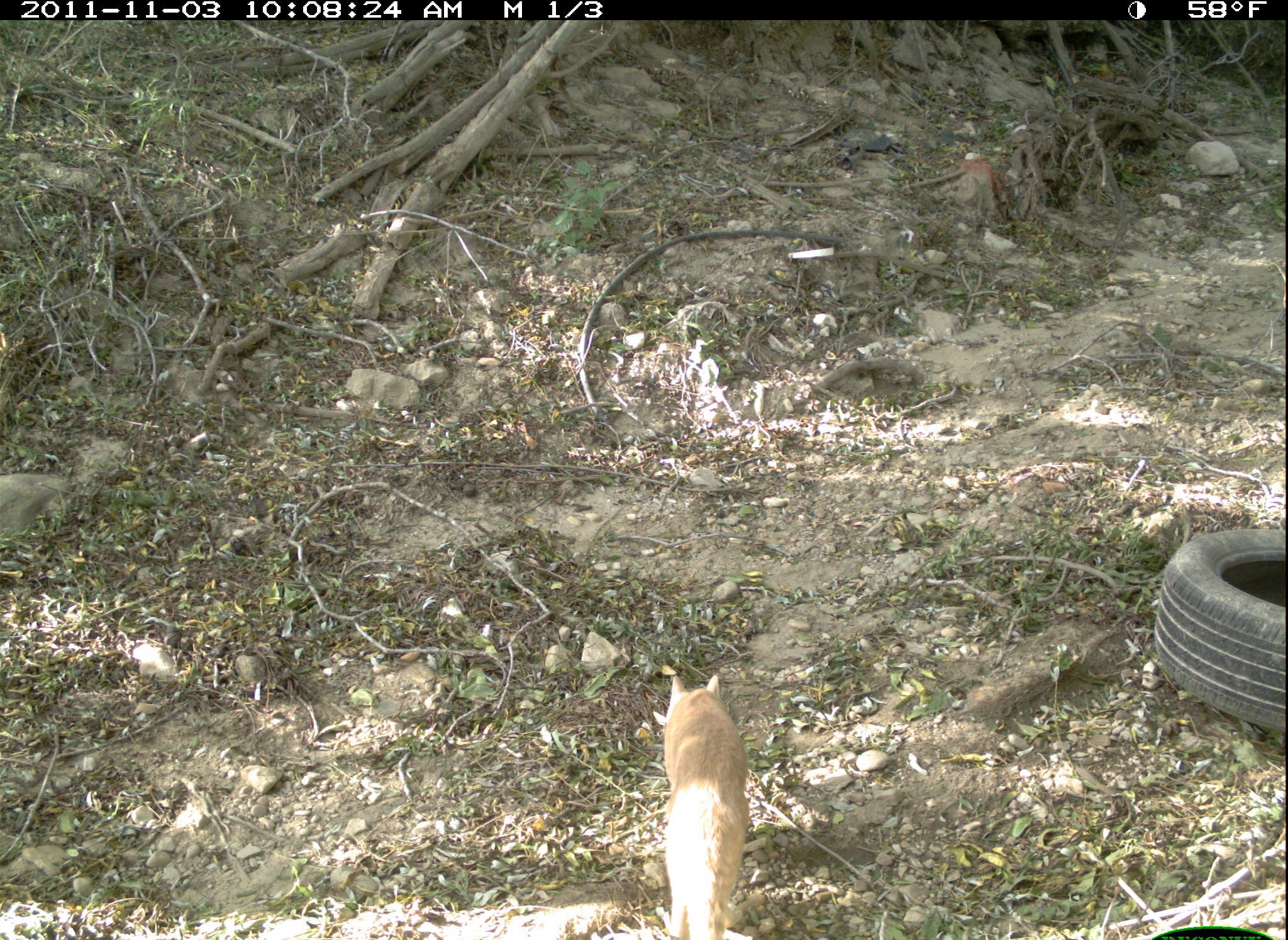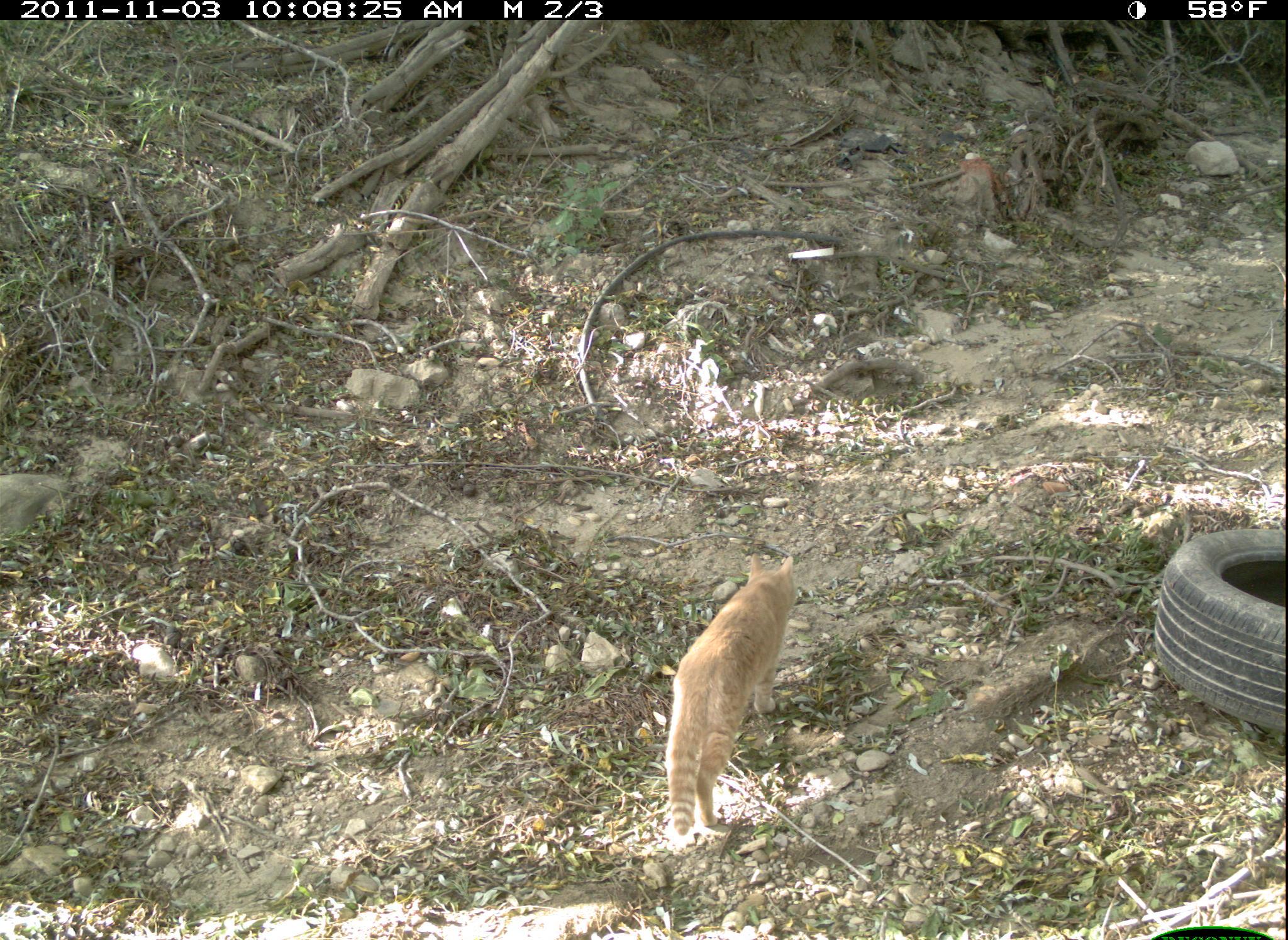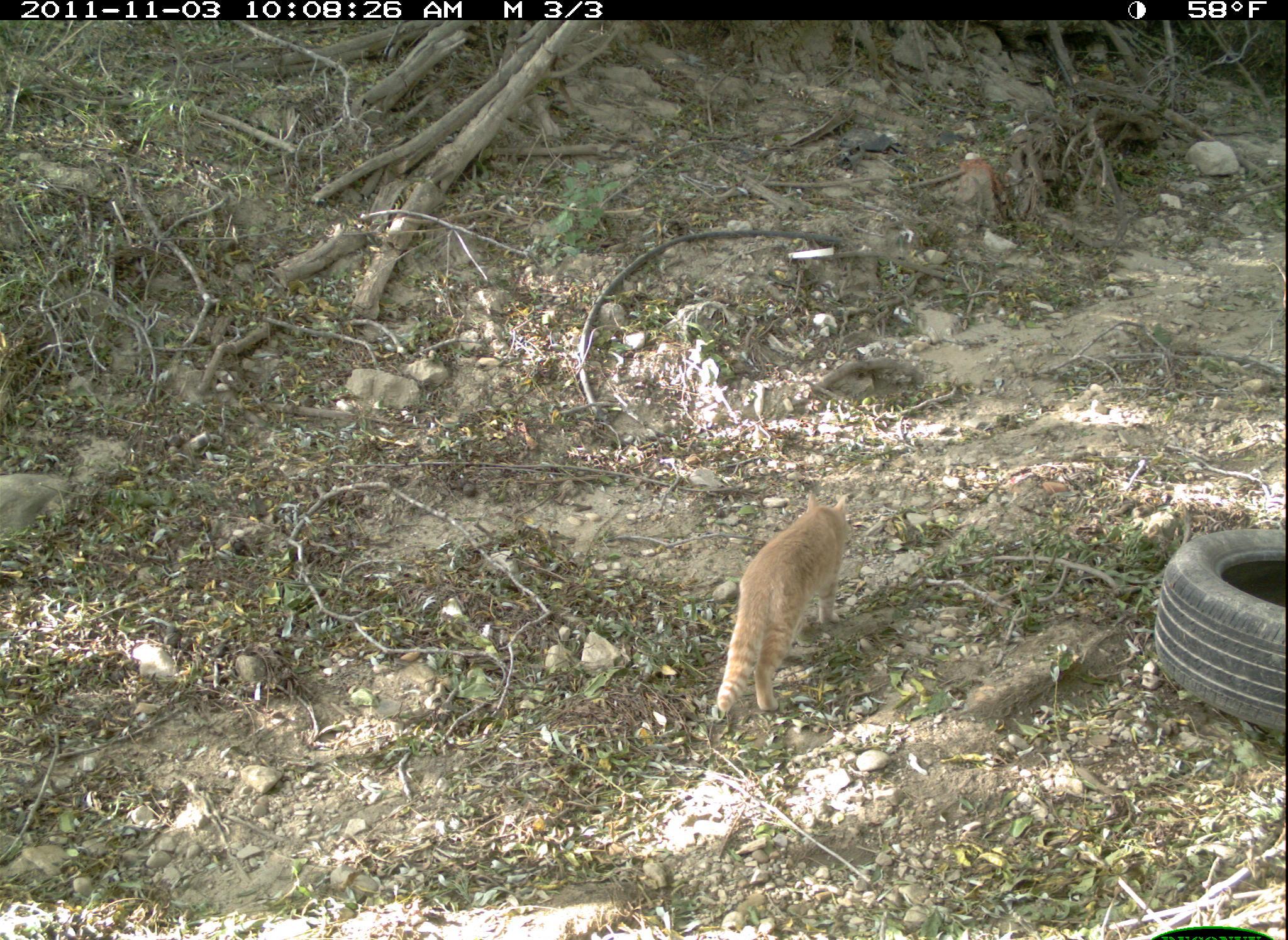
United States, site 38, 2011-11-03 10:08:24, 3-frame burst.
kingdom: Animalia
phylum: Chordata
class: Mammalia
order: Carnivora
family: Felidae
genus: Felis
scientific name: Felis catus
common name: cat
Cat (Felis catus).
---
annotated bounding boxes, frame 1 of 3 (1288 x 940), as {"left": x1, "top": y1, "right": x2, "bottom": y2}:
cat: {"left": 647, "top": 667, "right": 760, "bottom": 940}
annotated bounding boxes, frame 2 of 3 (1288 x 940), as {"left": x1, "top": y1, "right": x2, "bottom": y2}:
cat: {"left": 662, "top": 541, "right": 810, "bottom": 850}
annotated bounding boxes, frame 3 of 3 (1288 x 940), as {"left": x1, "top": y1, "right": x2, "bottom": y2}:
cat: {"left": 697, "top": 449, "right": 869, "bottom": 762}